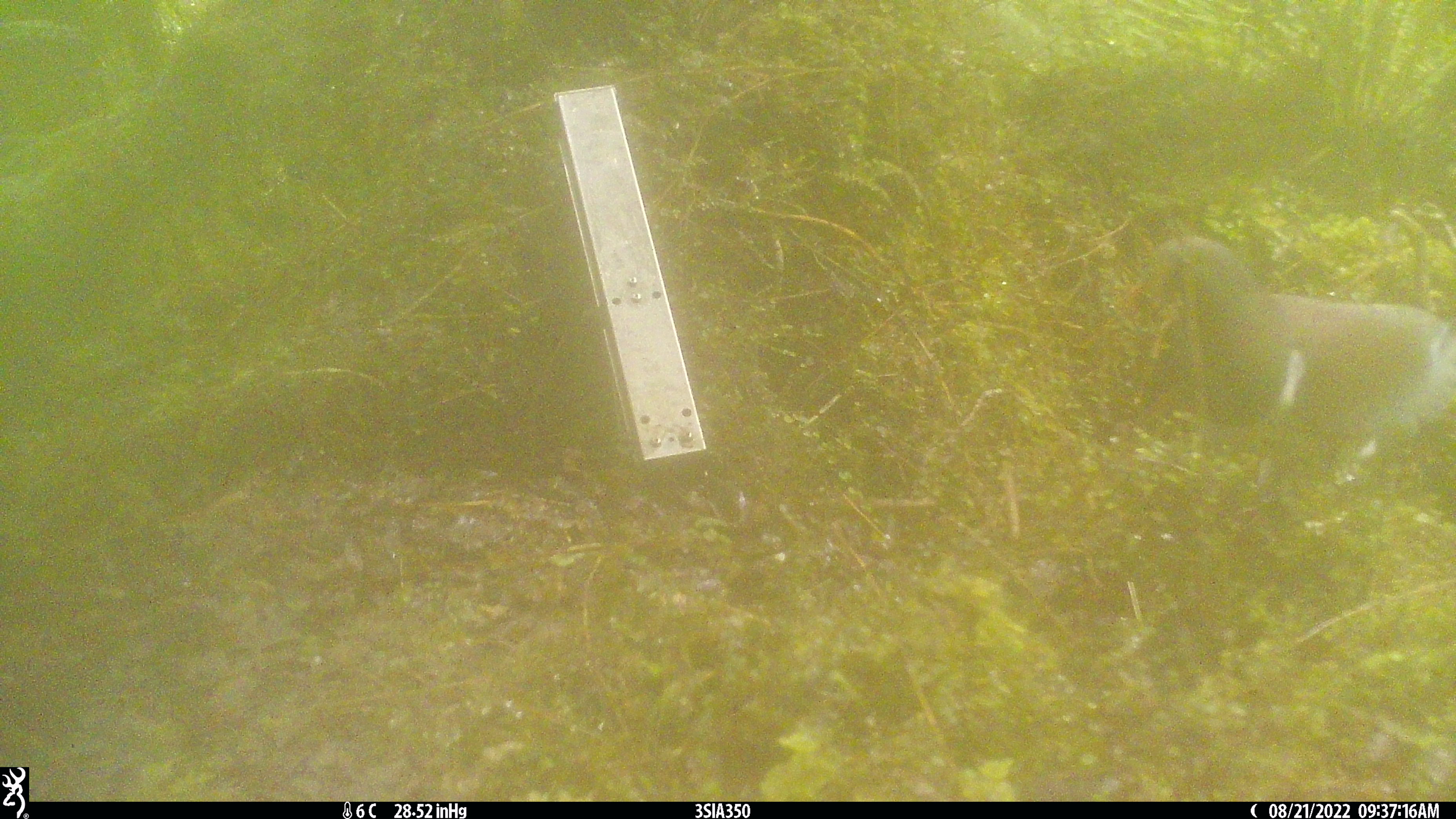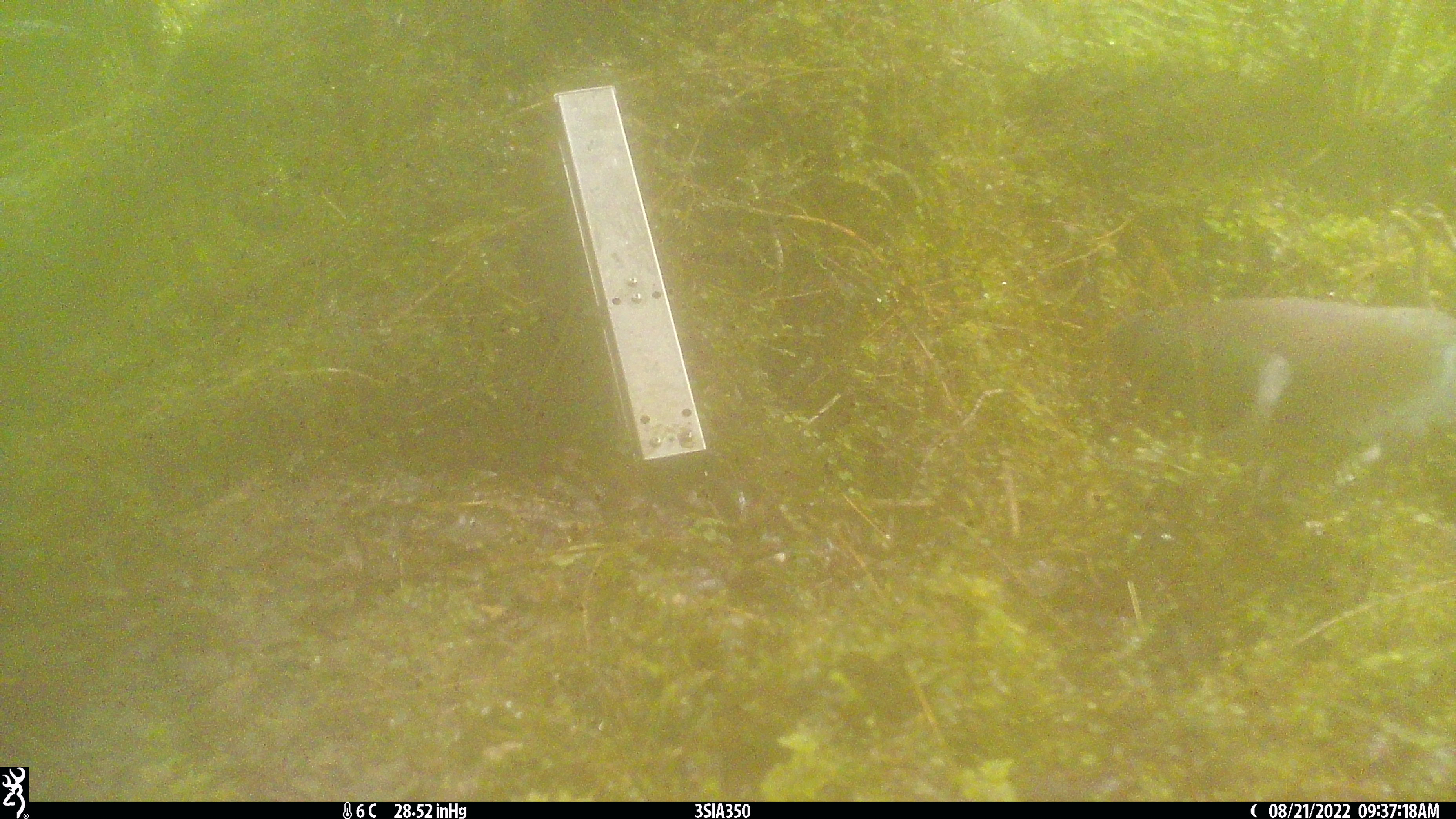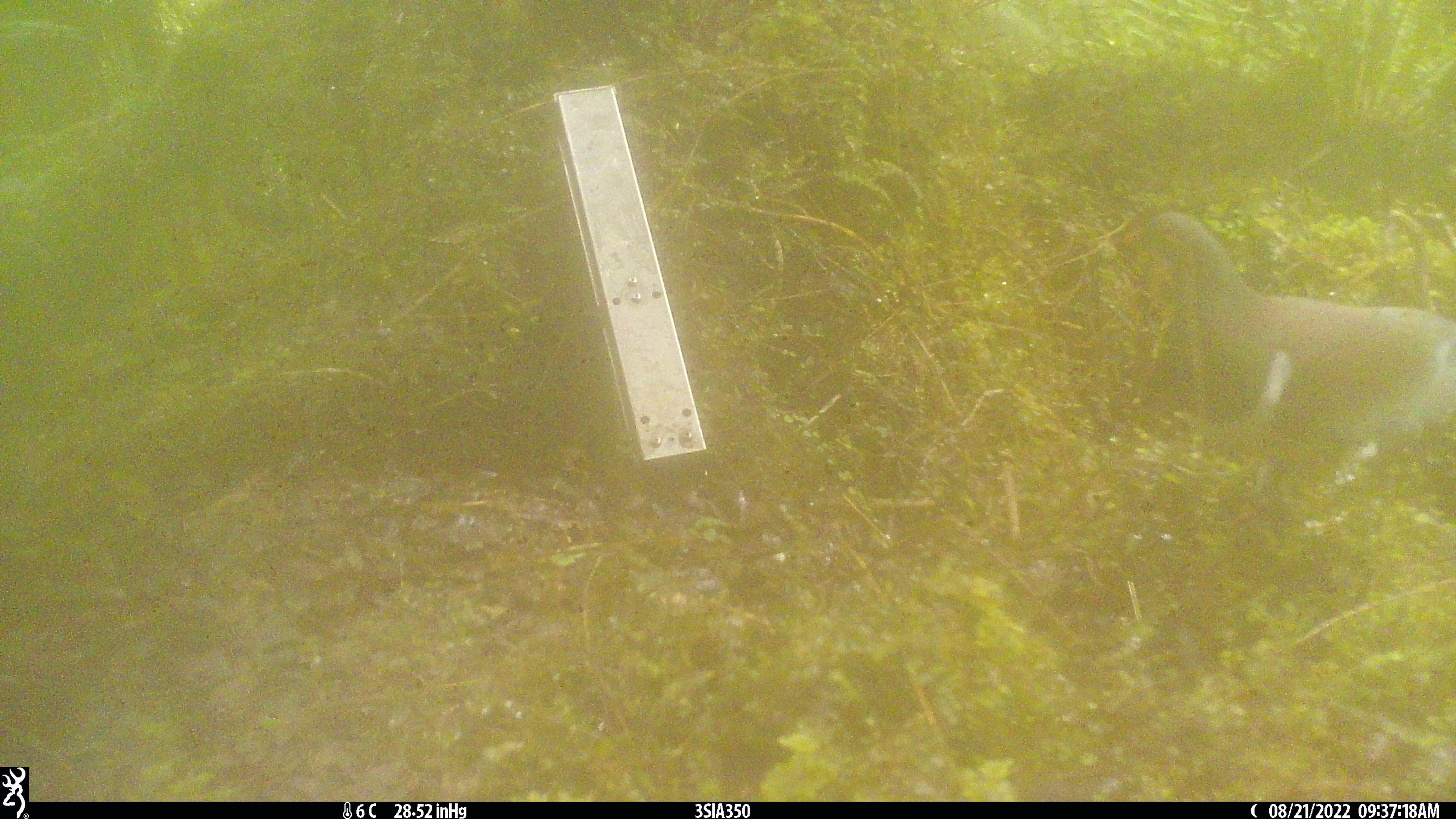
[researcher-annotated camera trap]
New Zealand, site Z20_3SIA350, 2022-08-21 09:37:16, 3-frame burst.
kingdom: Animalia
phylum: Chordata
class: Aves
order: Columbiformes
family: Columbidae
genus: Hemiphaga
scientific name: Hemiphaga novaeseelandiae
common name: new zealand pigeon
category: kereru